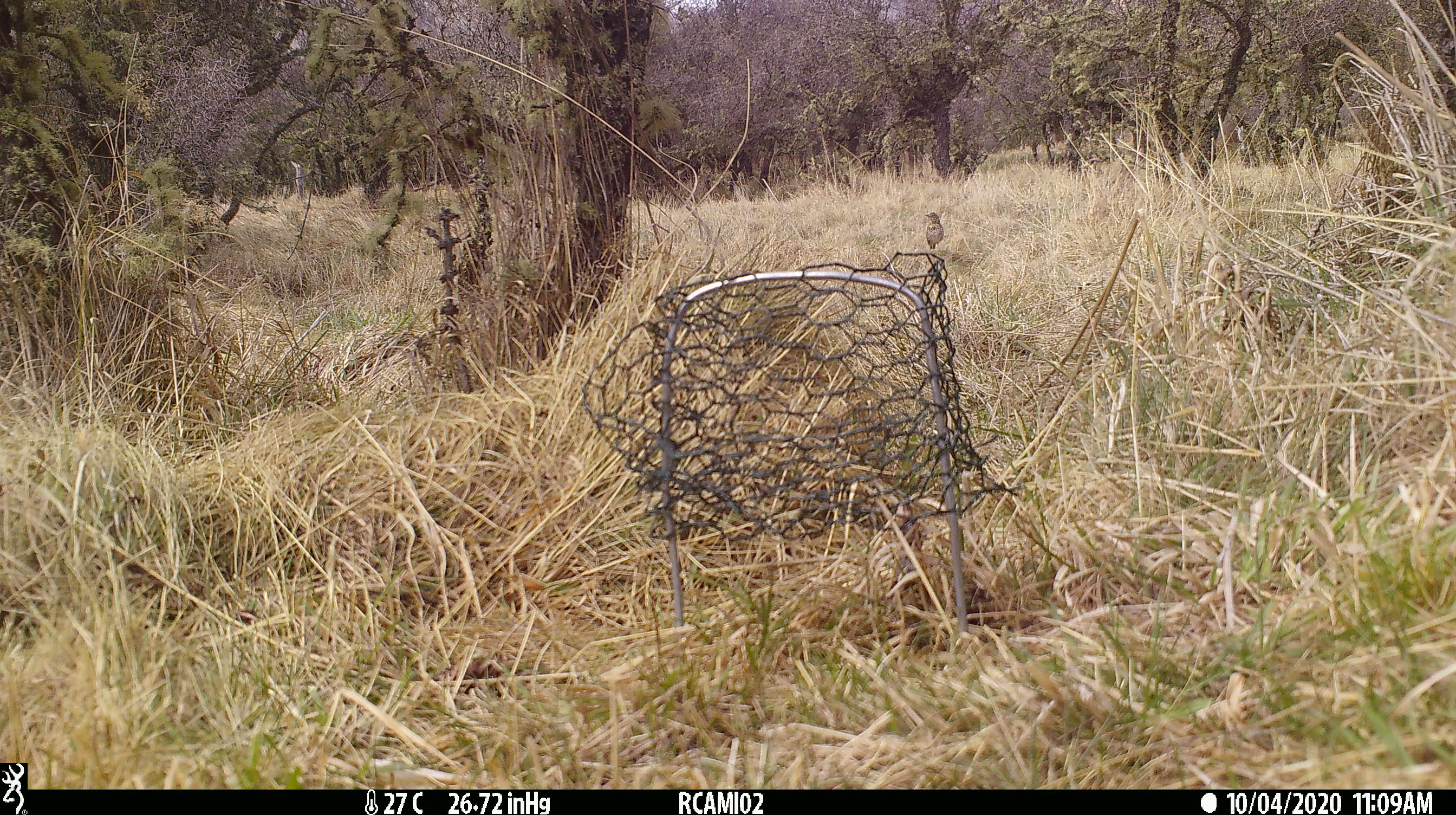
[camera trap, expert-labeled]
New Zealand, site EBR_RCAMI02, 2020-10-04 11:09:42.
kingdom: Animalia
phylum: Chordata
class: Aves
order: Passeriformes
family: Turdidae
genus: Turdus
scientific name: Turdus philomelos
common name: song thrush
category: thrush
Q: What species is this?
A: Thrush (song thrush) (Turdus philomelos).